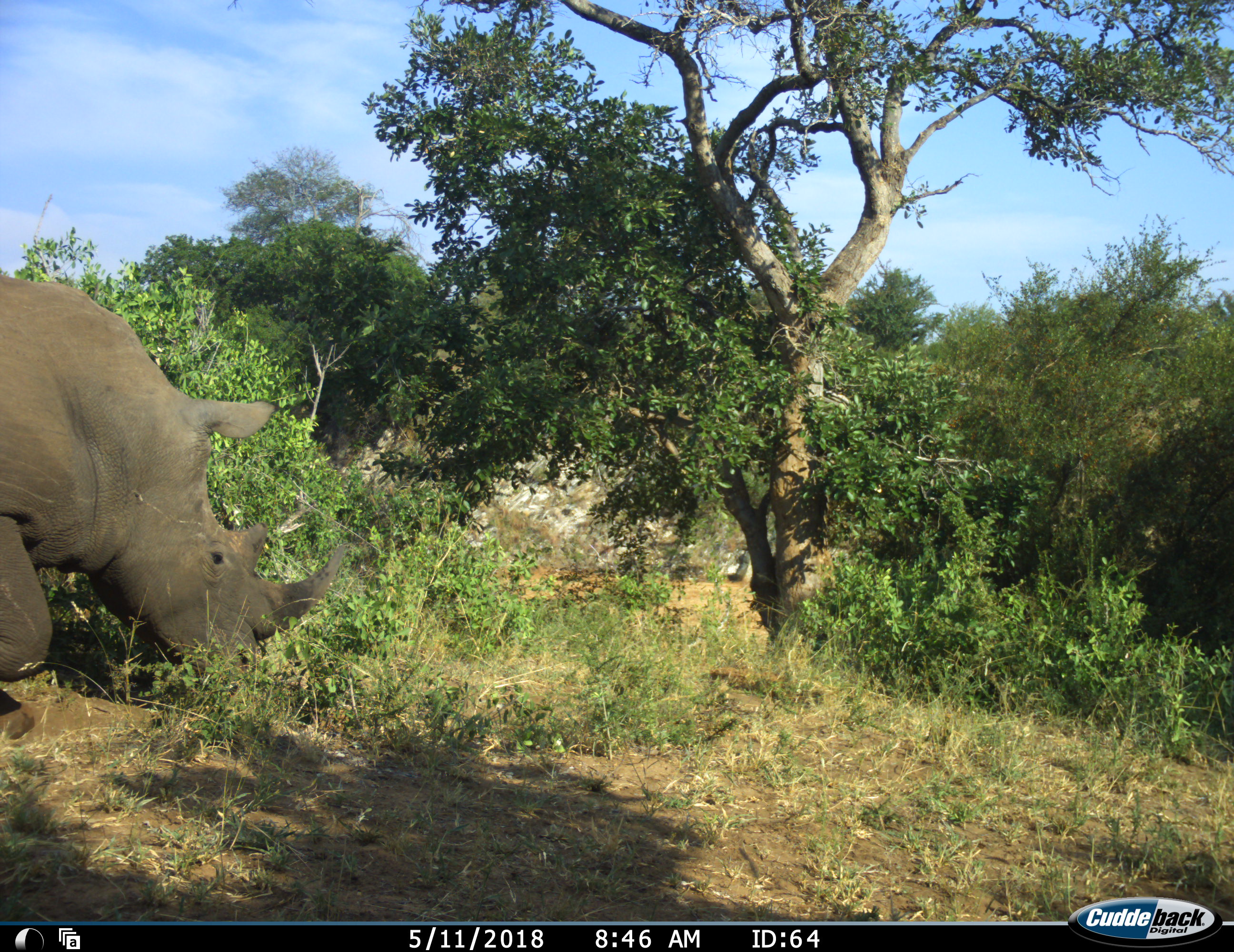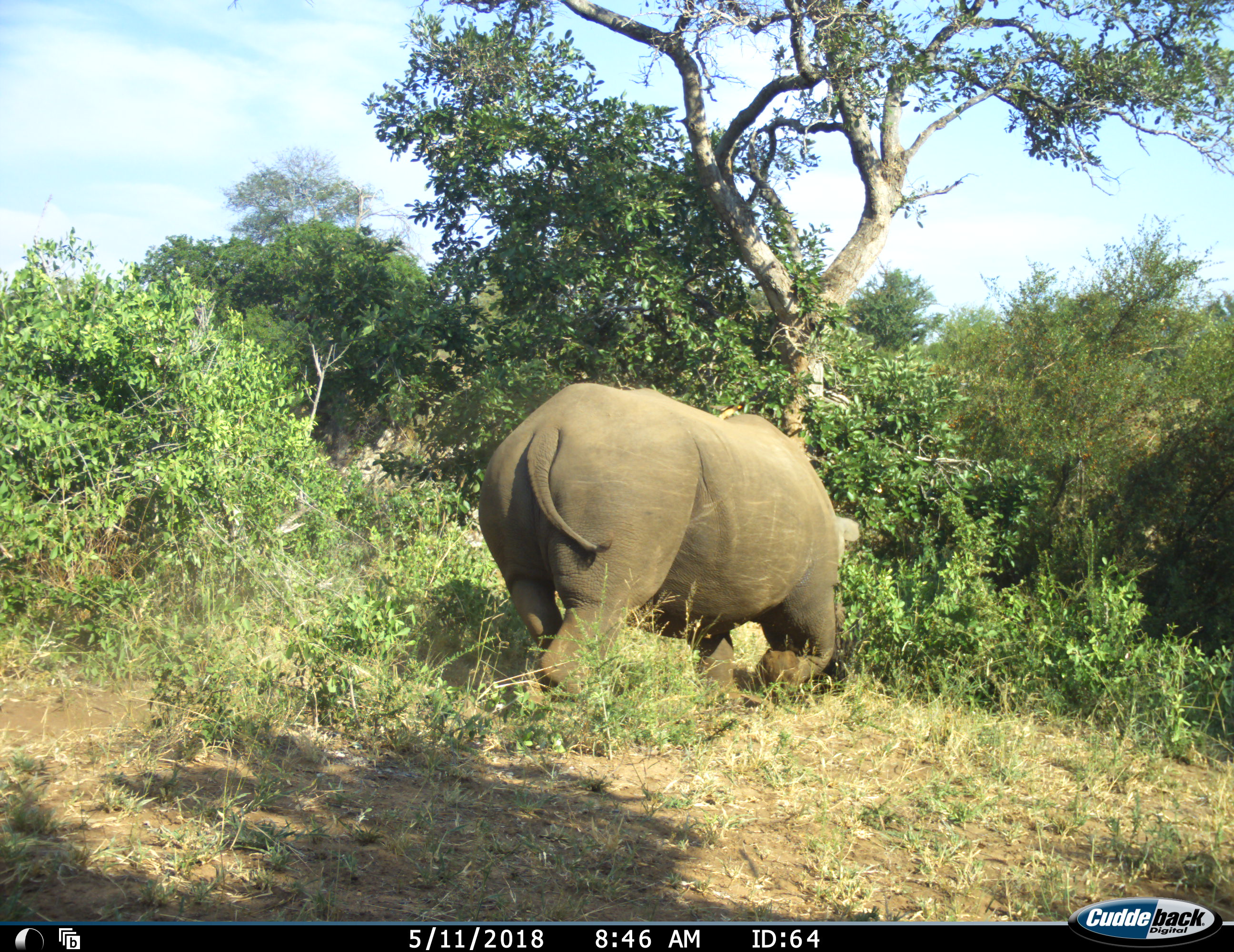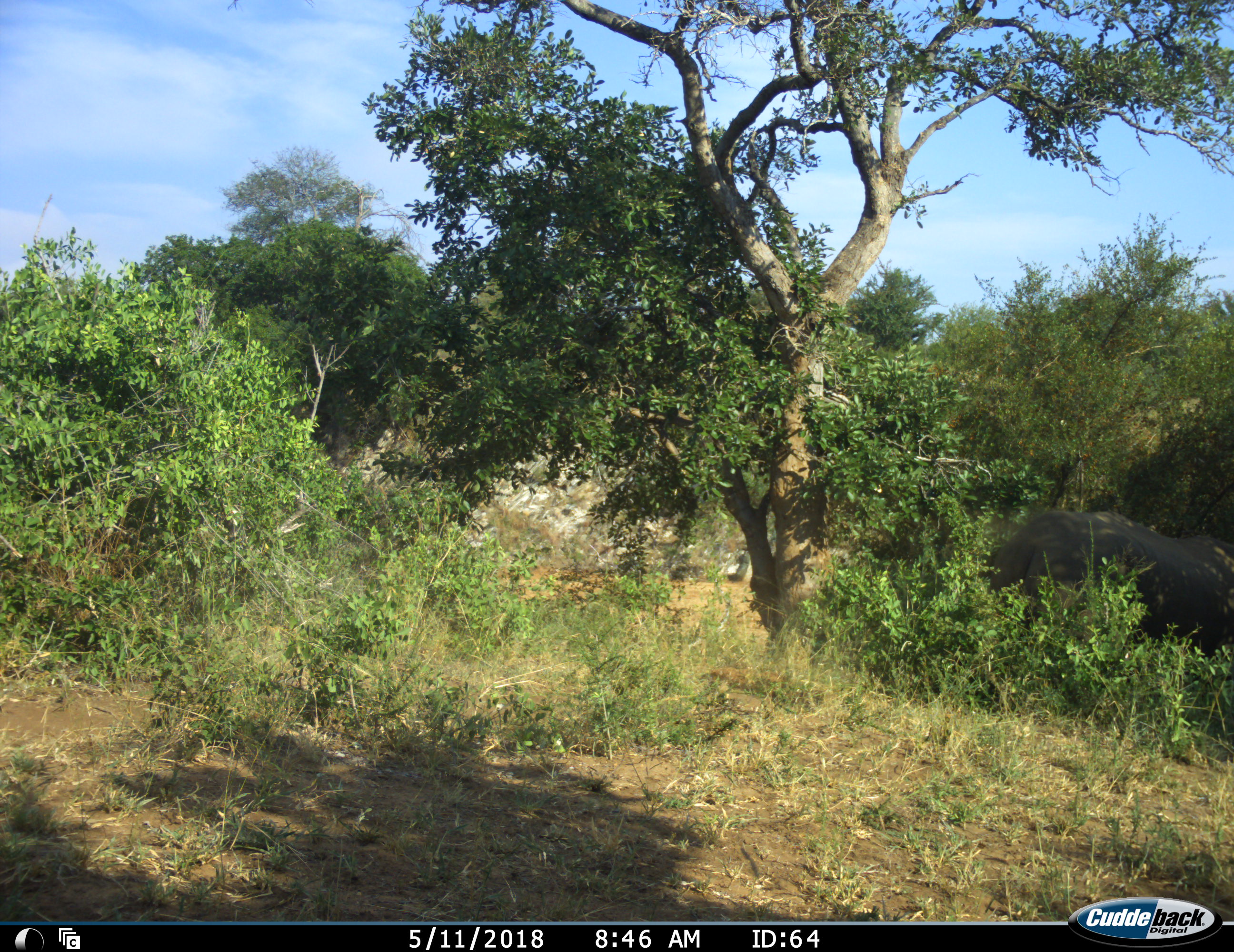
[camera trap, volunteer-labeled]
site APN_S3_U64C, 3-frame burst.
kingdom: Animalia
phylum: Chordata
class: Mammalia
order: Perissodactyla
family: Rhinocerotidae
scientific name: Rhinocerotidae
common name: unknown rhinoceros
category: rhinocerosunknown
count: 1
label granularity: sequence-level